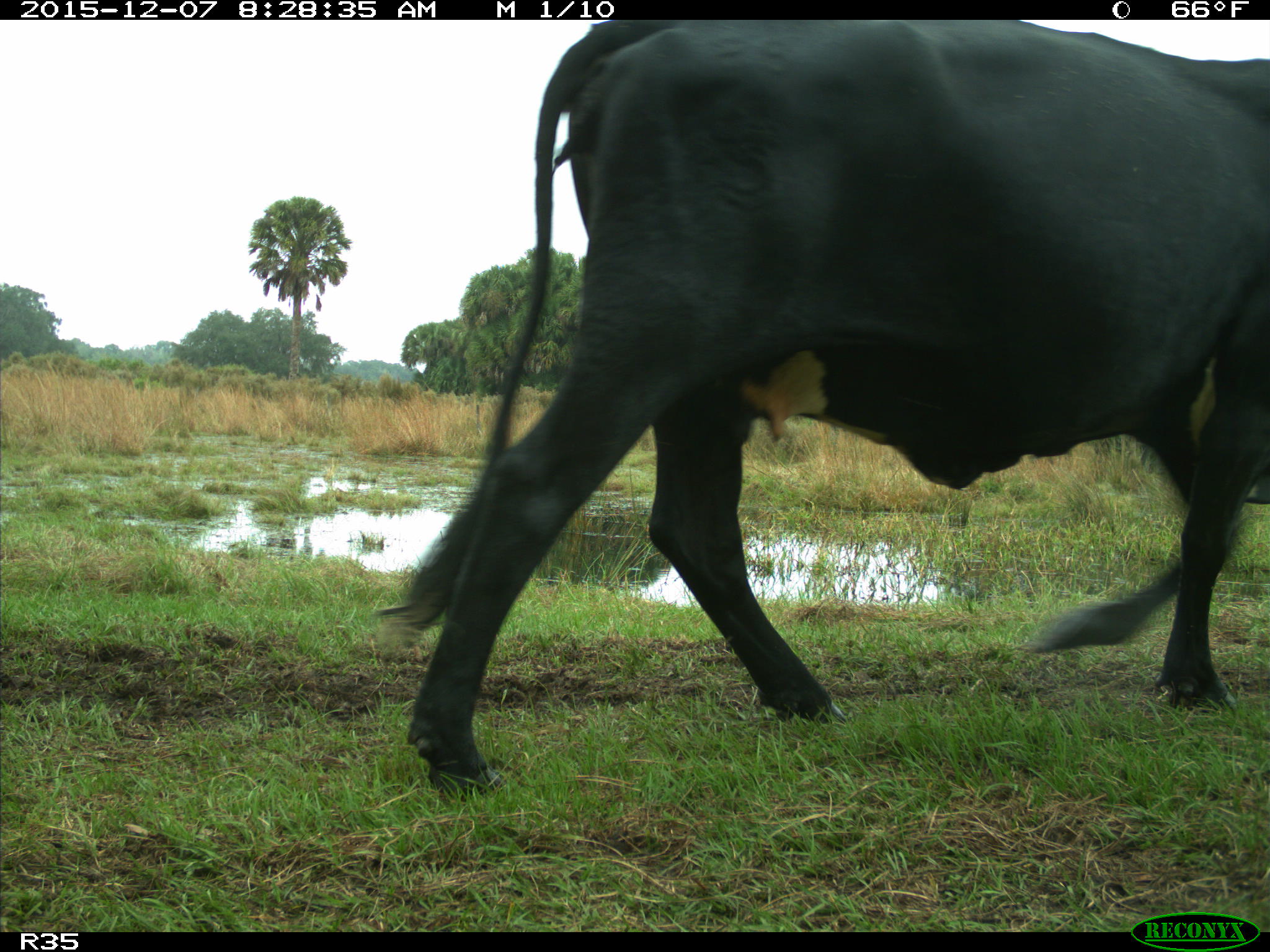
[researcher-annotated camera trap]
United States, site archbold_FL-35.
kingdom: Animalia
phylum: Chordata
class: Mammalia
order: Artiodactyla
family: Bovidae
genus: Bos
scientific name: Bos taurus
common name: domestic cow